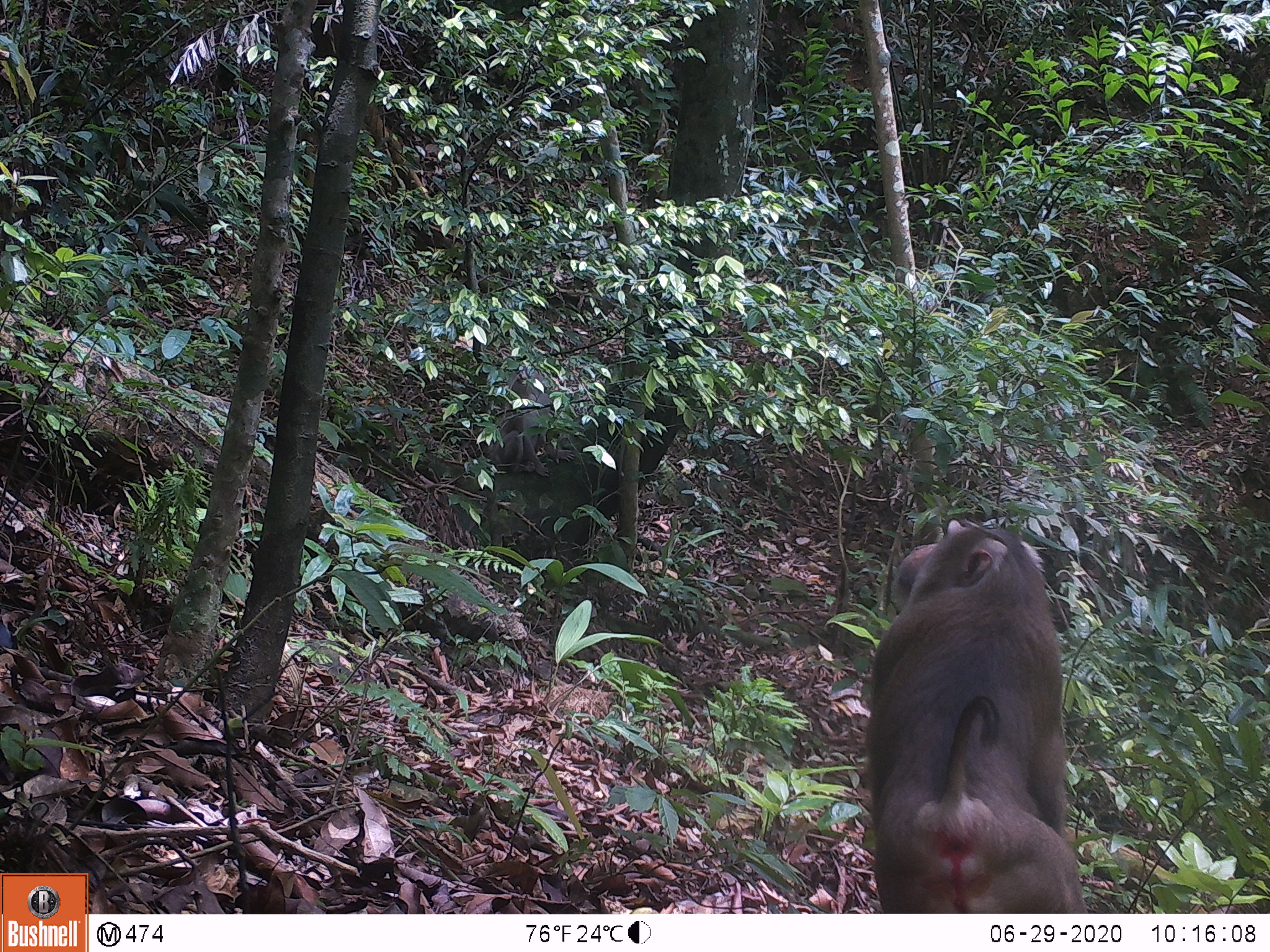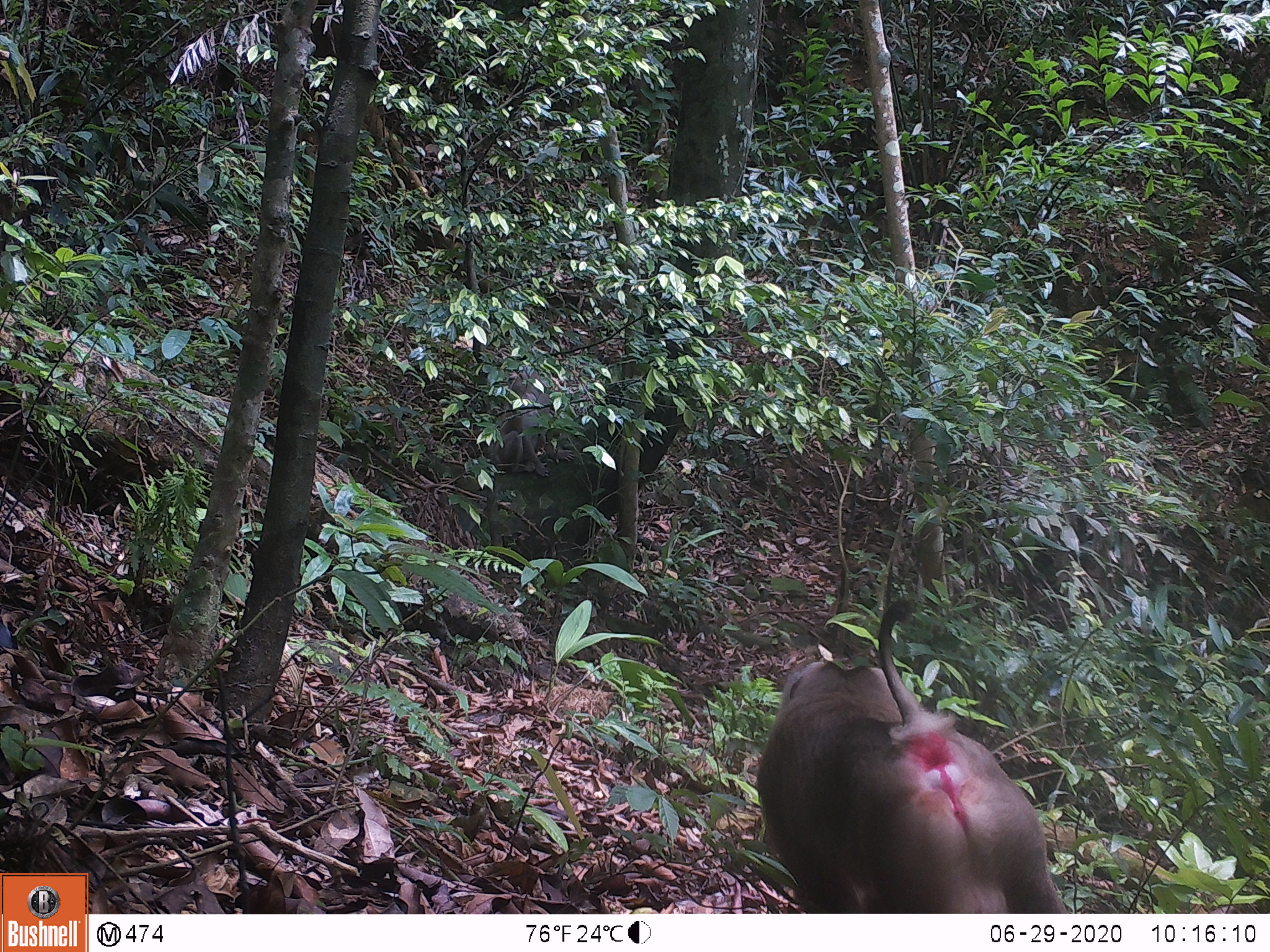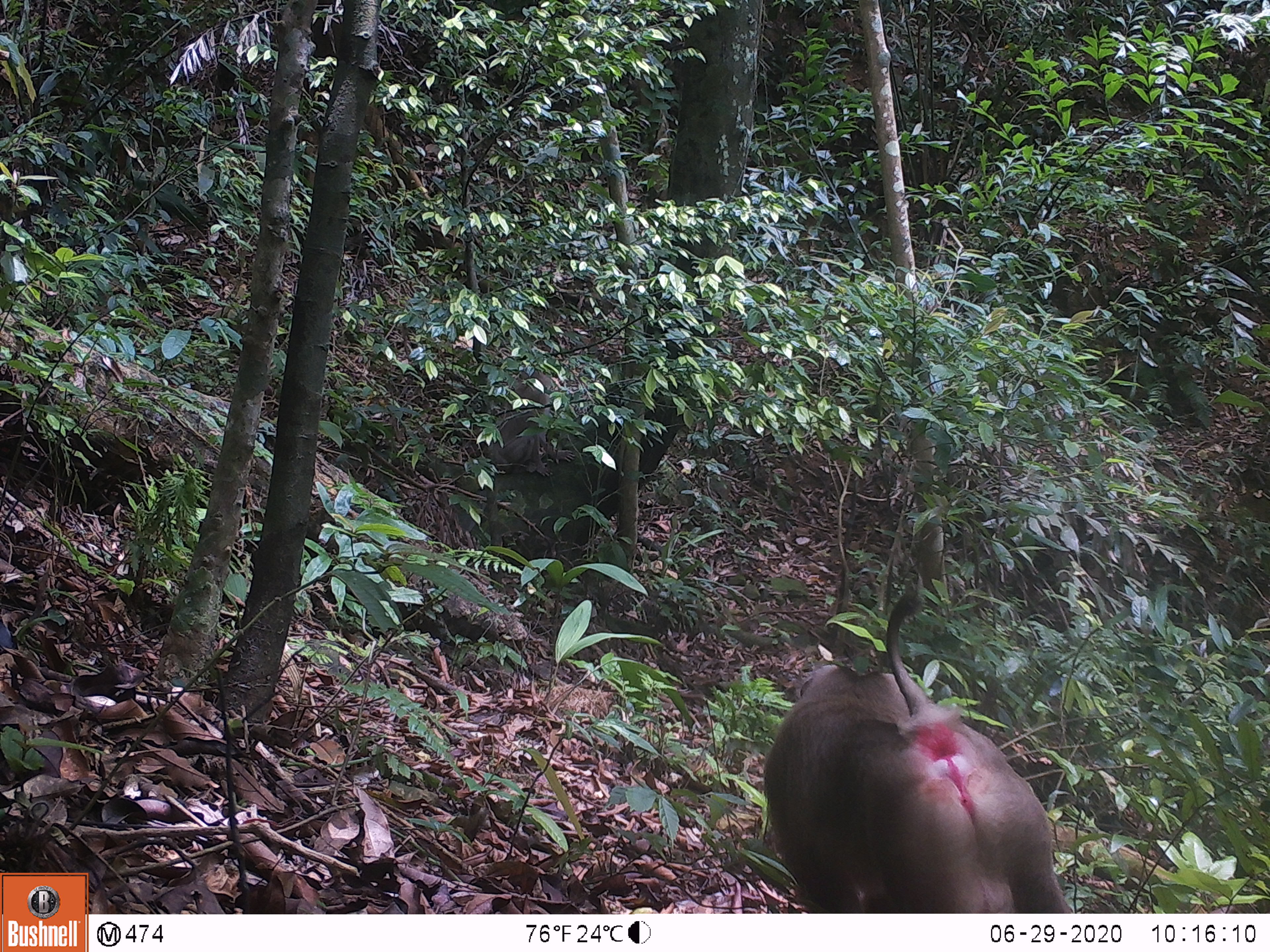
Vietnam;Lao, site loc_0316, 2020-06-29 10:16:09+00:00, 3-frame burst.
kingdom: Animalia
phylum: Chordata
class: Mammalia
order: Primates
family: Cercopithecidae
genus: Macaca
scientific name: Macaca nemestrina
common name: pig-tailed macaque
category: pig tailed macaque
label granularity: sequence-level